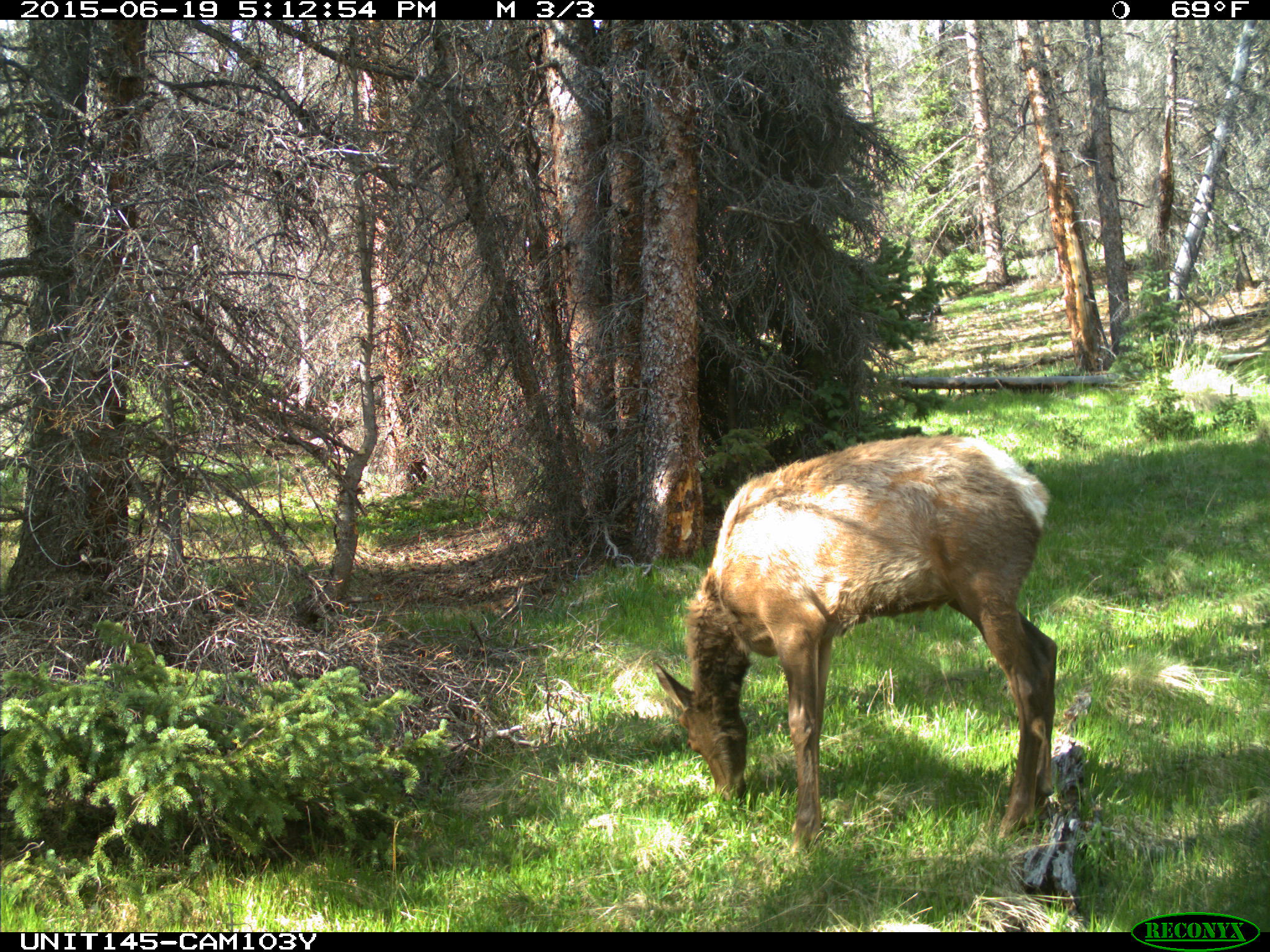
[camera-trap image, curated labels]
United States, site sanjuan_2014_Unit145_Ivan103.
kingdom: Animalia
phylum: Chordata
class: Mammalia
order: Artiodactyla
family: Cervidae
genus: Cervus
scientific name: Cervus elaphus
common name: red deer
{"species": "Cervus elaphus (red deer)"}